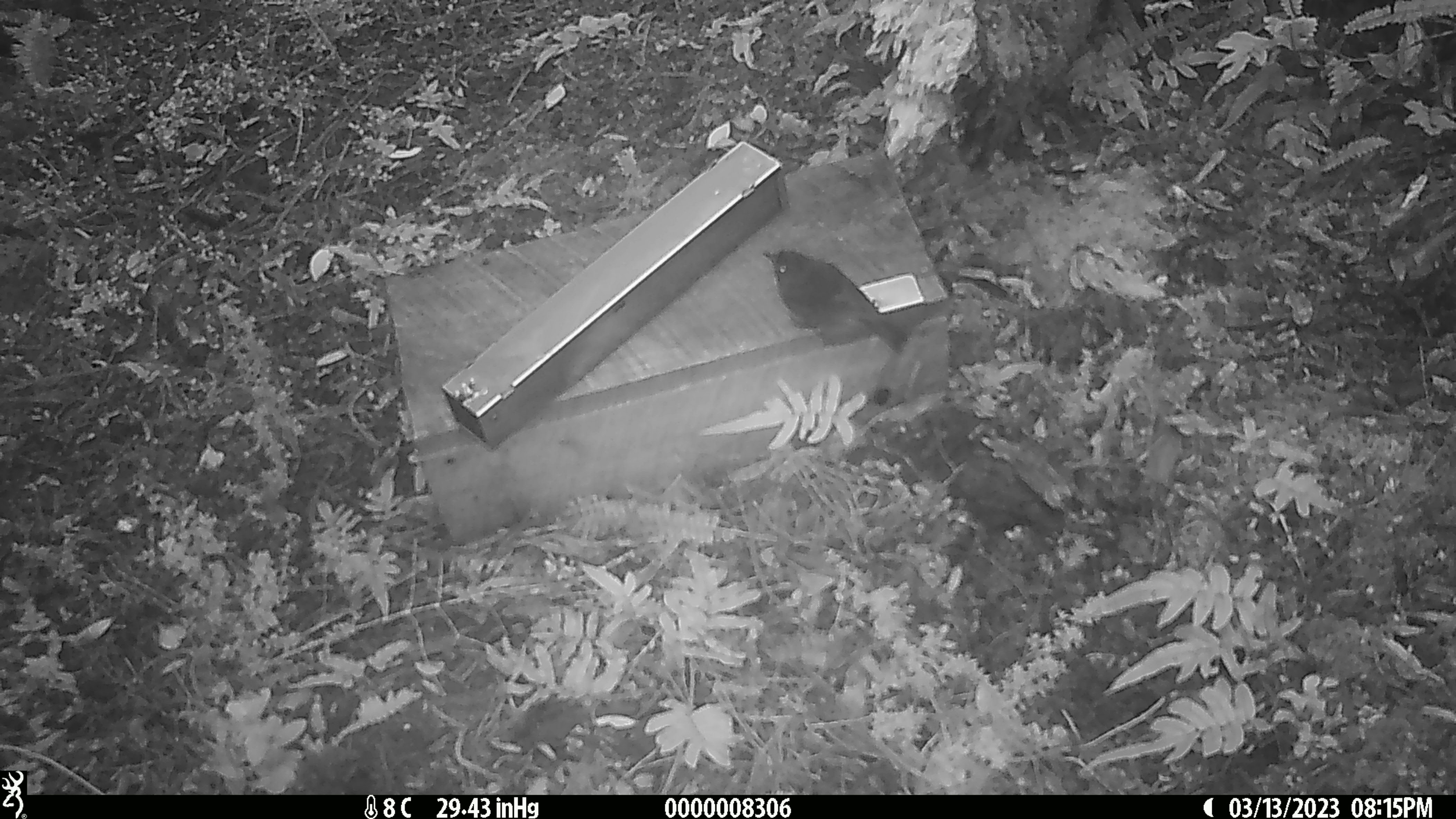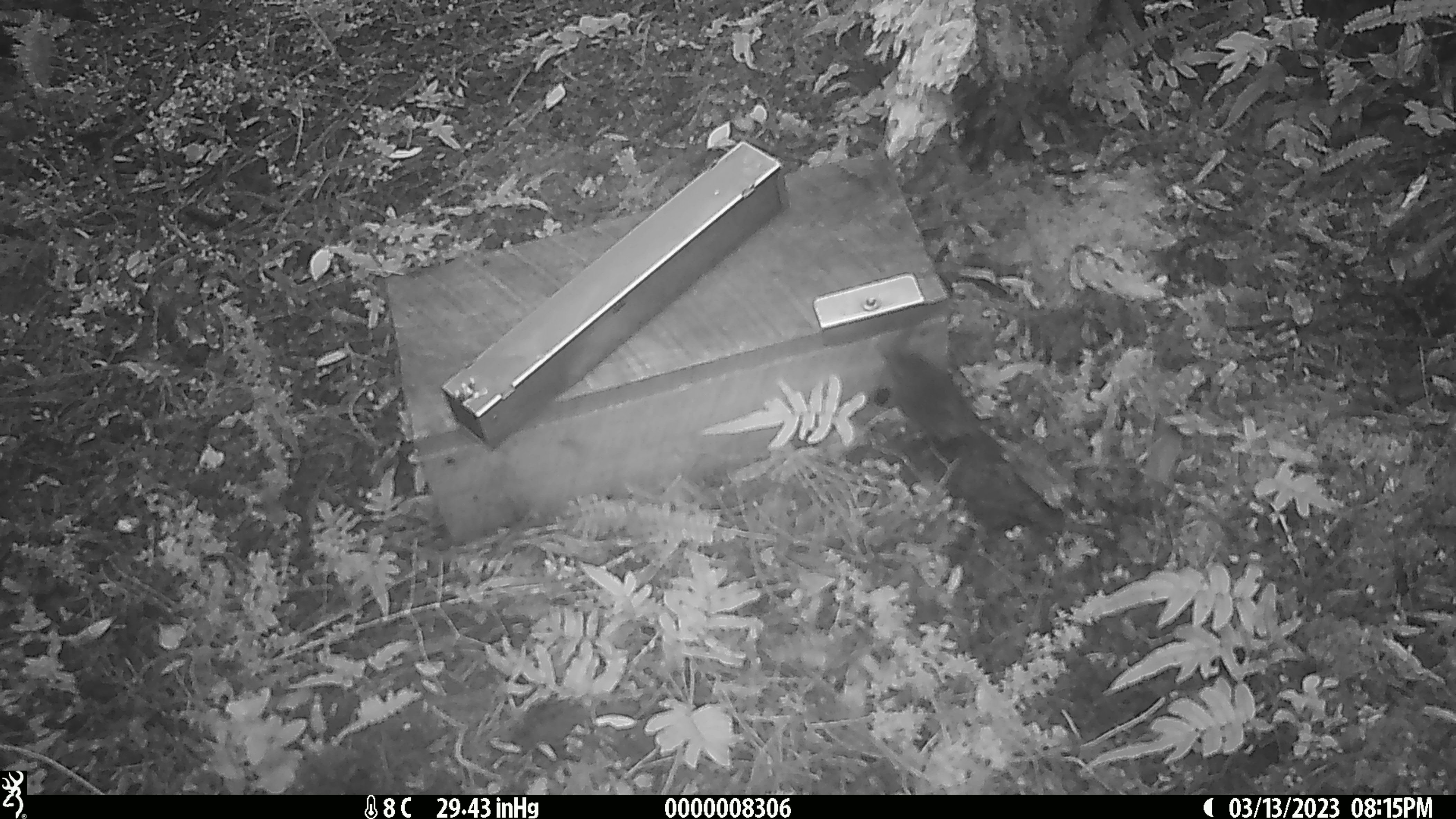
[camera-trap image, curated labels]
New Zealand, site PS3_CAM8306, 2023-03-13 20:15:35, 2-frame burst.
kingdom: Animalia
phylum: Chordata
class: Aves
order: Passeriformes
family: Petroicidae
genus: Petroica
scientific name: Petroica australis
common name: new zealand robin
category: robin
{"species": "robin (new zealand robin) (Petroica australis)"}